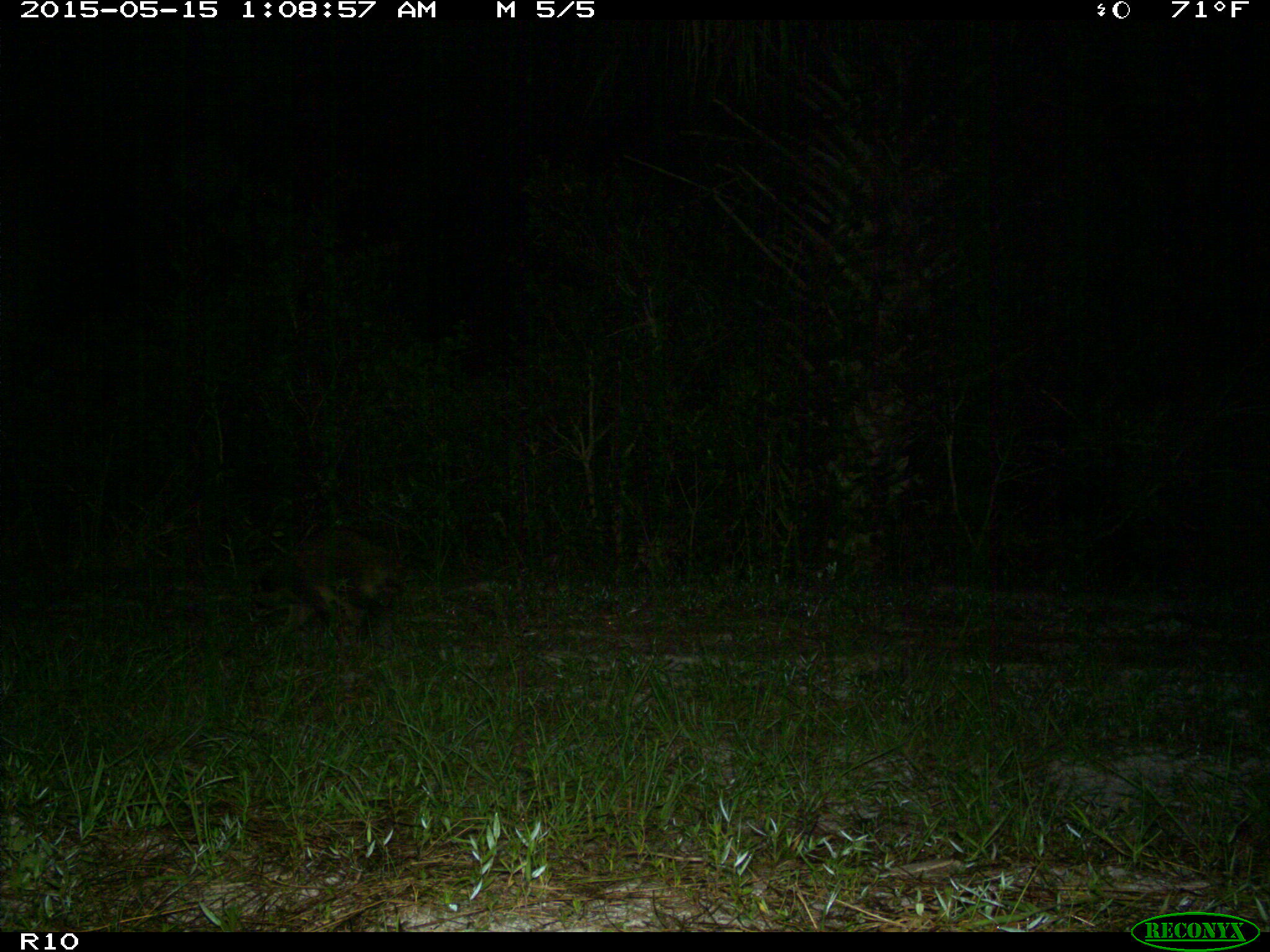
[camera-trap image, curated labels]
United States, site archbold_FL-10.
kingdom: Animalia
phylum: Chordata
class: Mammalia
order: Carnivora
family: Procyonidae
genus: Procyon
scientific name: Procyon lotor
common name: common raccoon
Procyon lotor (common raccoon).